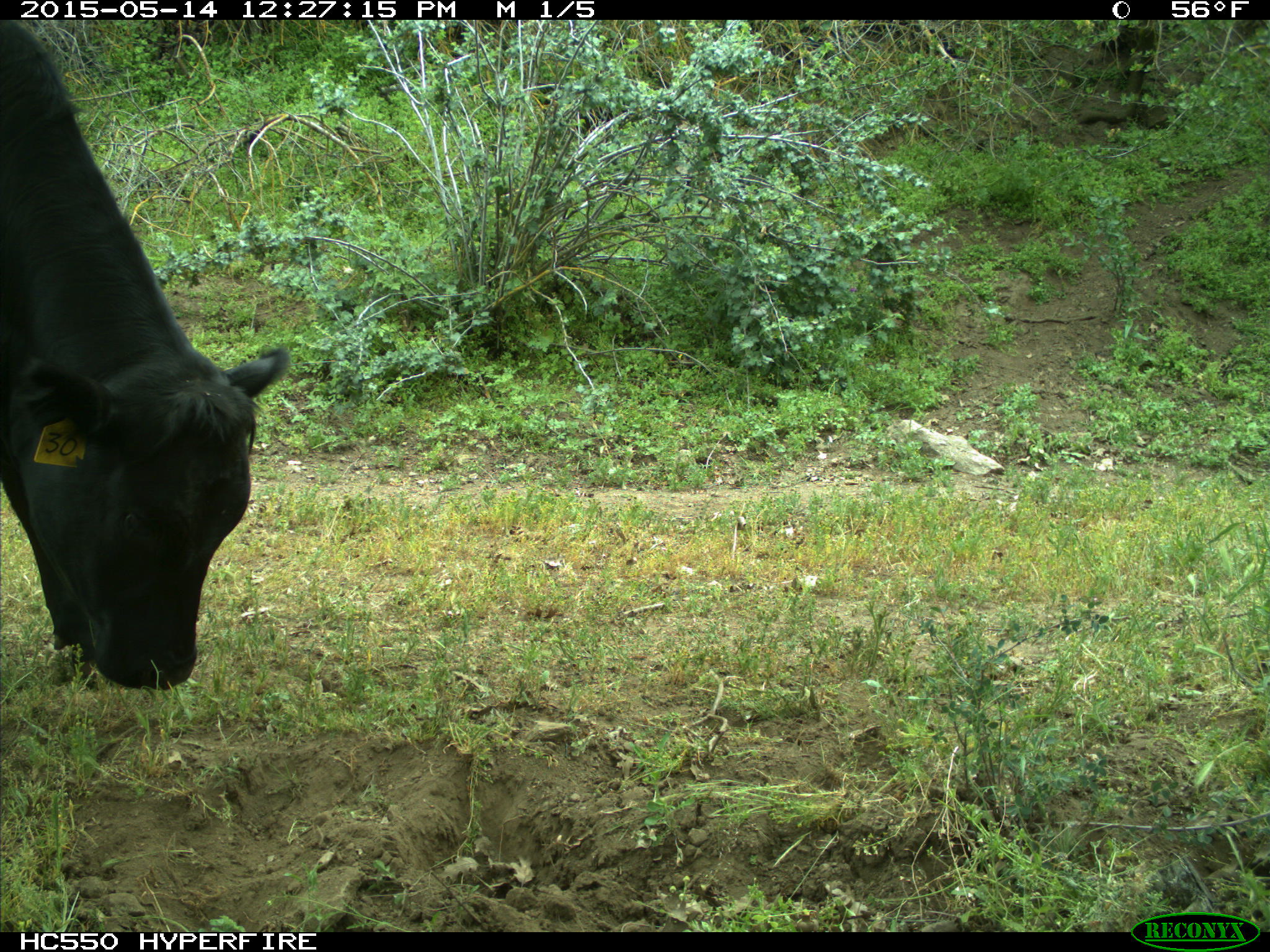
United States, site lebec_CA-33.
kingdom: Animalia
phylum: Chordata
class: Mammalia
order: Artiodactyla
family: Bovidae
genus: Bos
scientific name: Bos taurus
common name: domestic cow